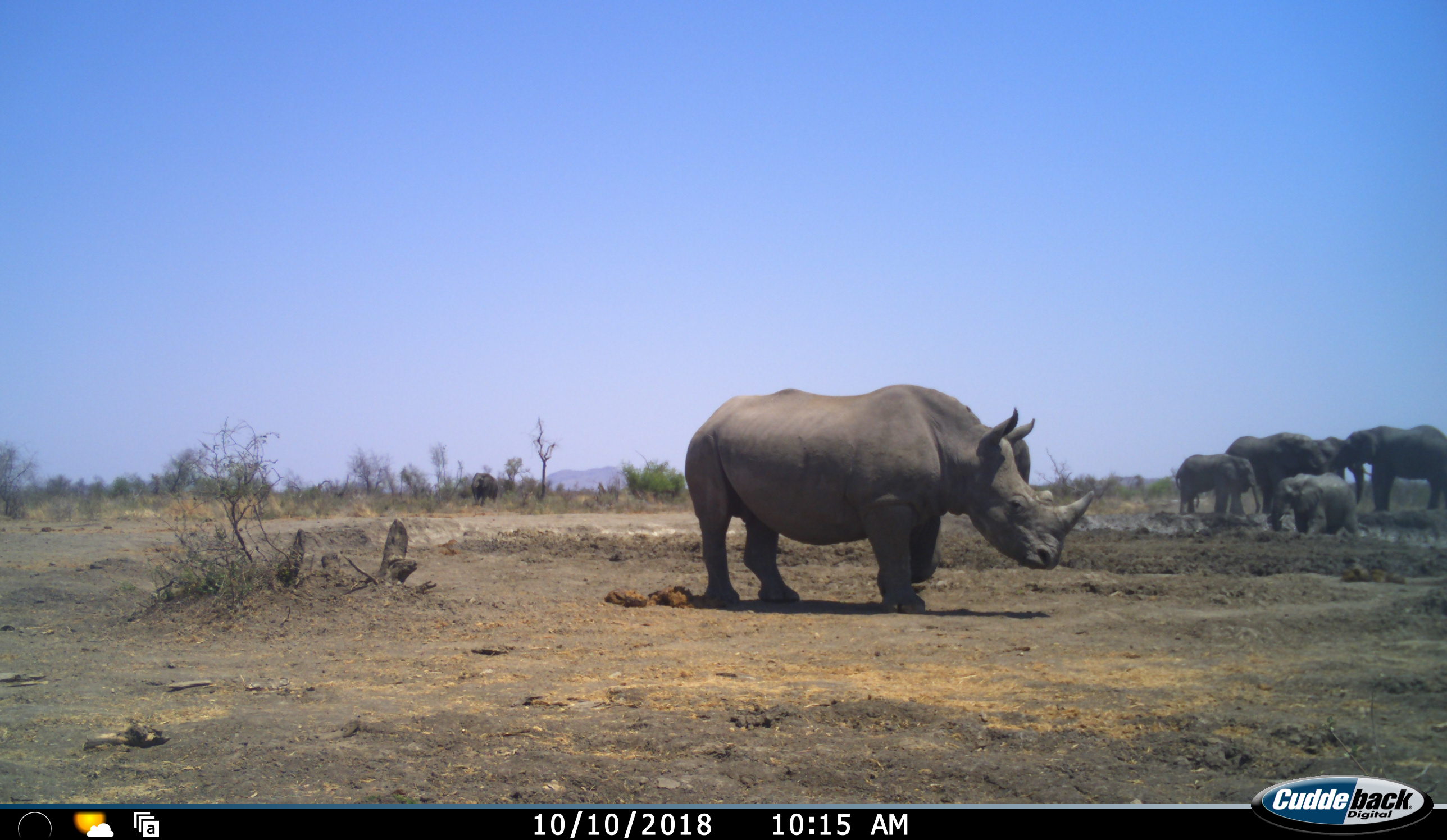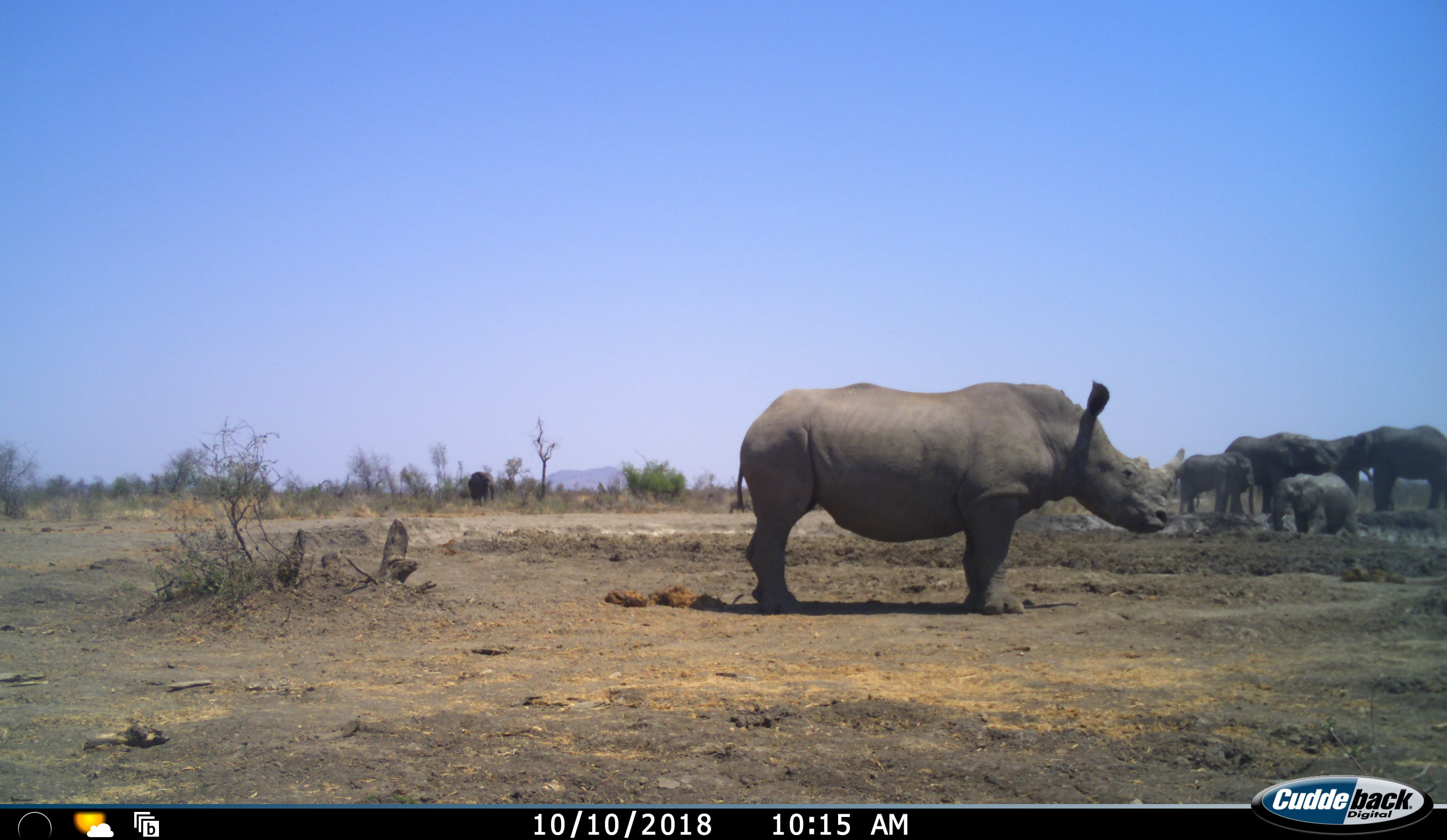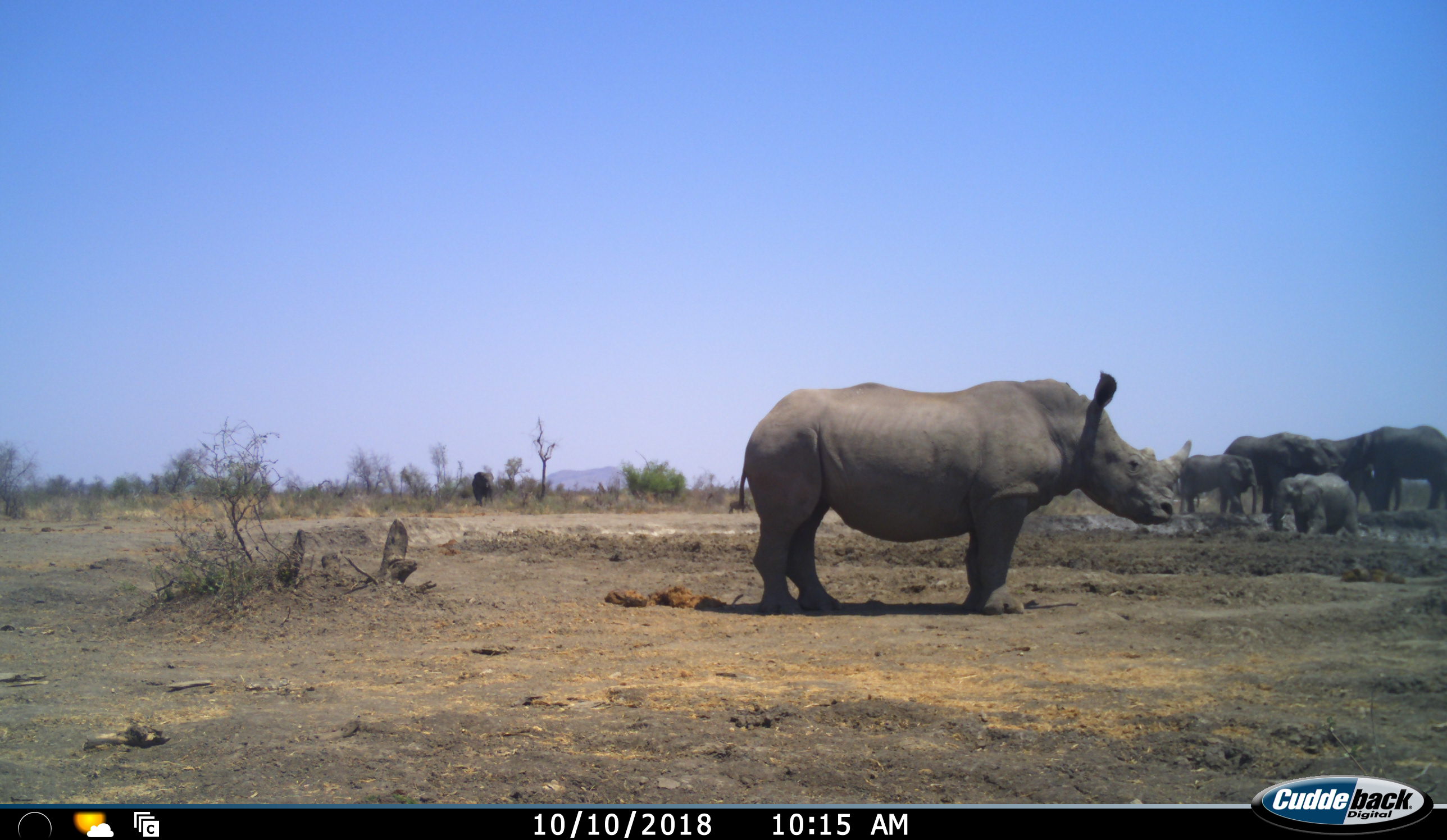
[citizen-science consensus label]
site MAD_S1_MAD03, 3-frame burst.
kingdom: Animalia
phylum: Chordata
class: Mammalia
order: Proboscidea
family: Elephantidae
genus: Loxodonta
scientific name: Loxodonta africana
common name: african bush elephant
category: elephant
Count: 6.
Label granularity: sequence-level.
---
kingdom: Animalia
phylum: Chordata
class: Mammalia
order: Perissodactyla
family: Rhinocerotidae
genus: Ceratotherium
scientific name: Ceratotherium simum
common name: white rhinoceros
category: rhinoceroswhite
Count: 1.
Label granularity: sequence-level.